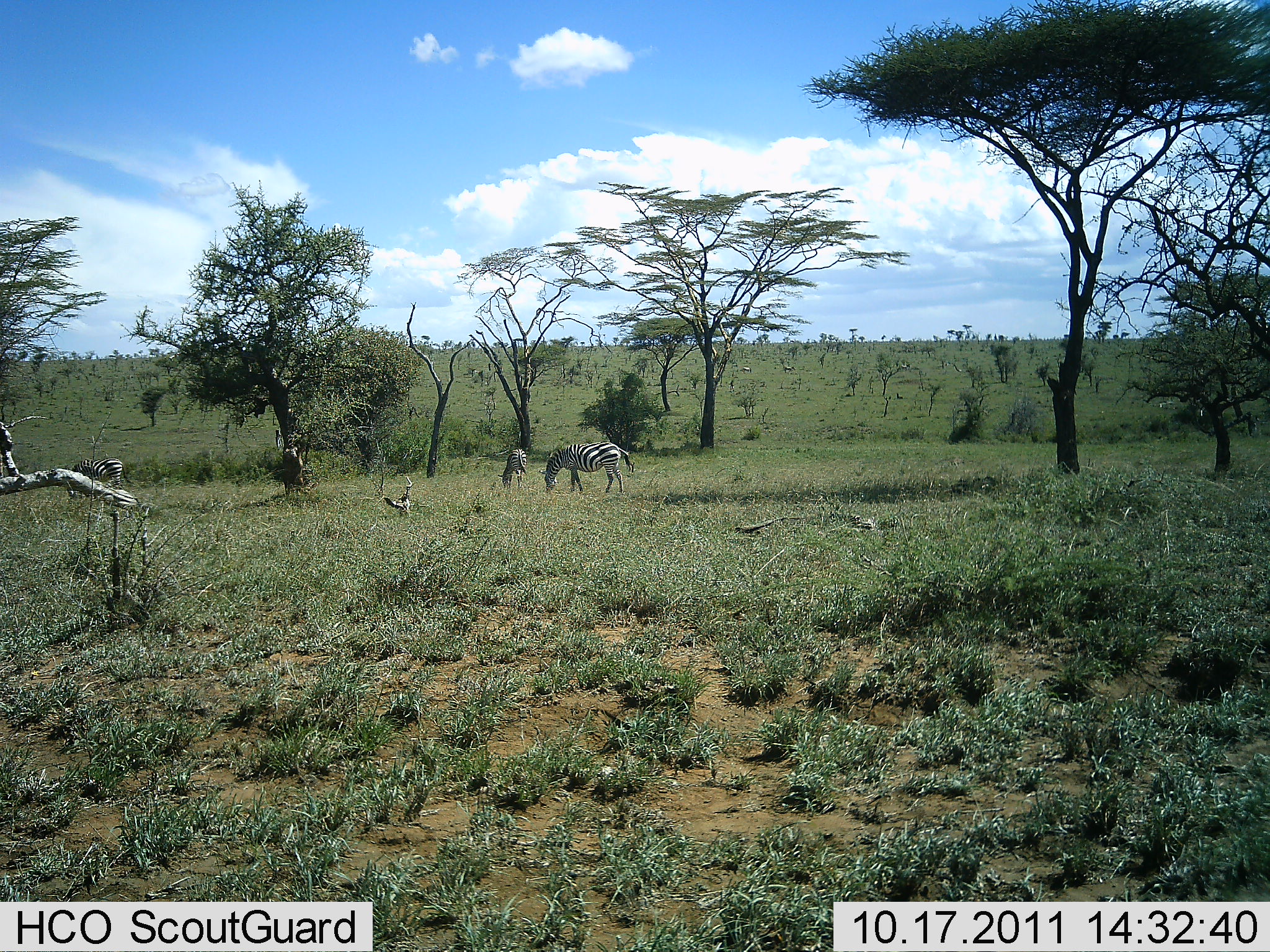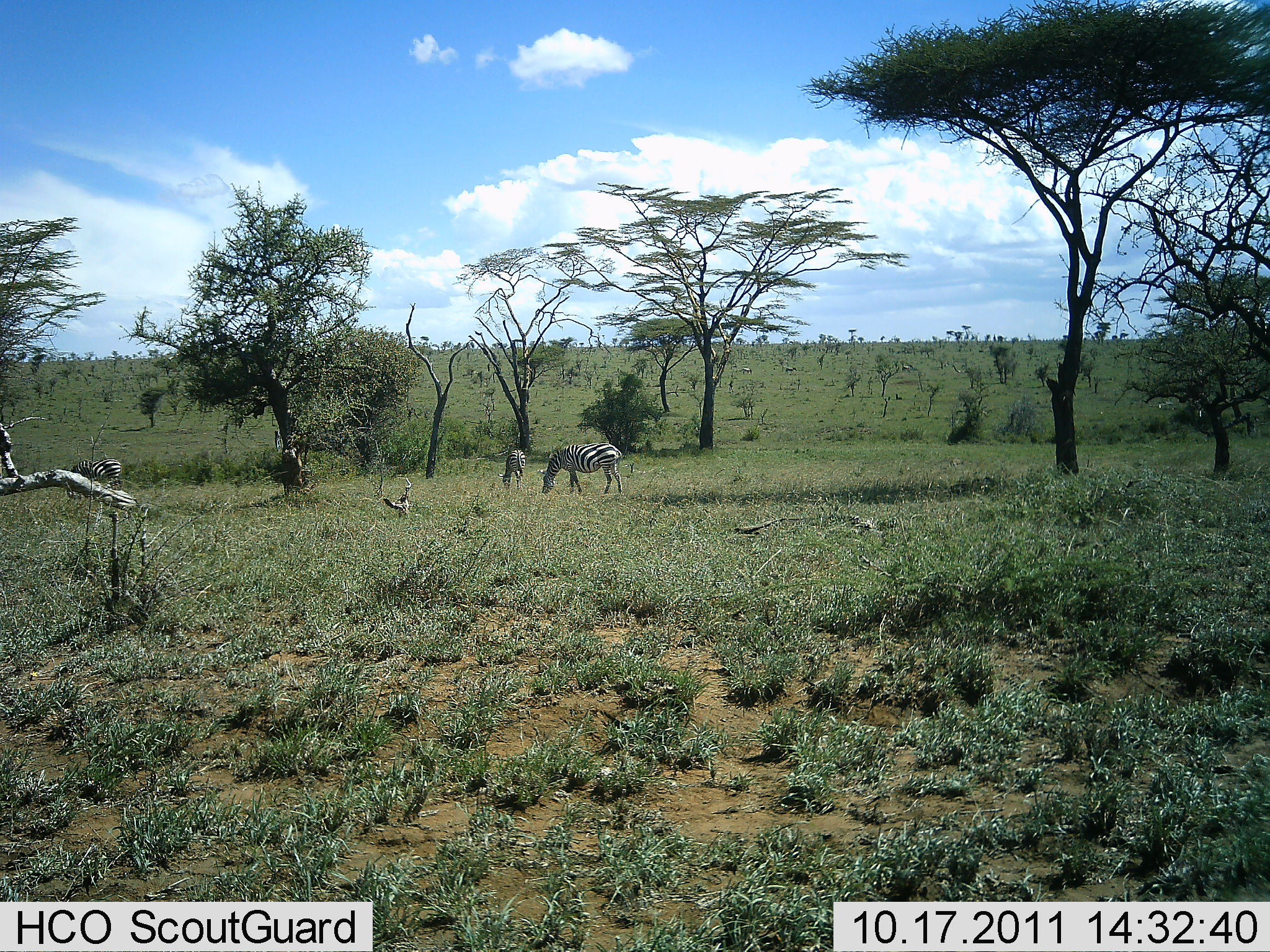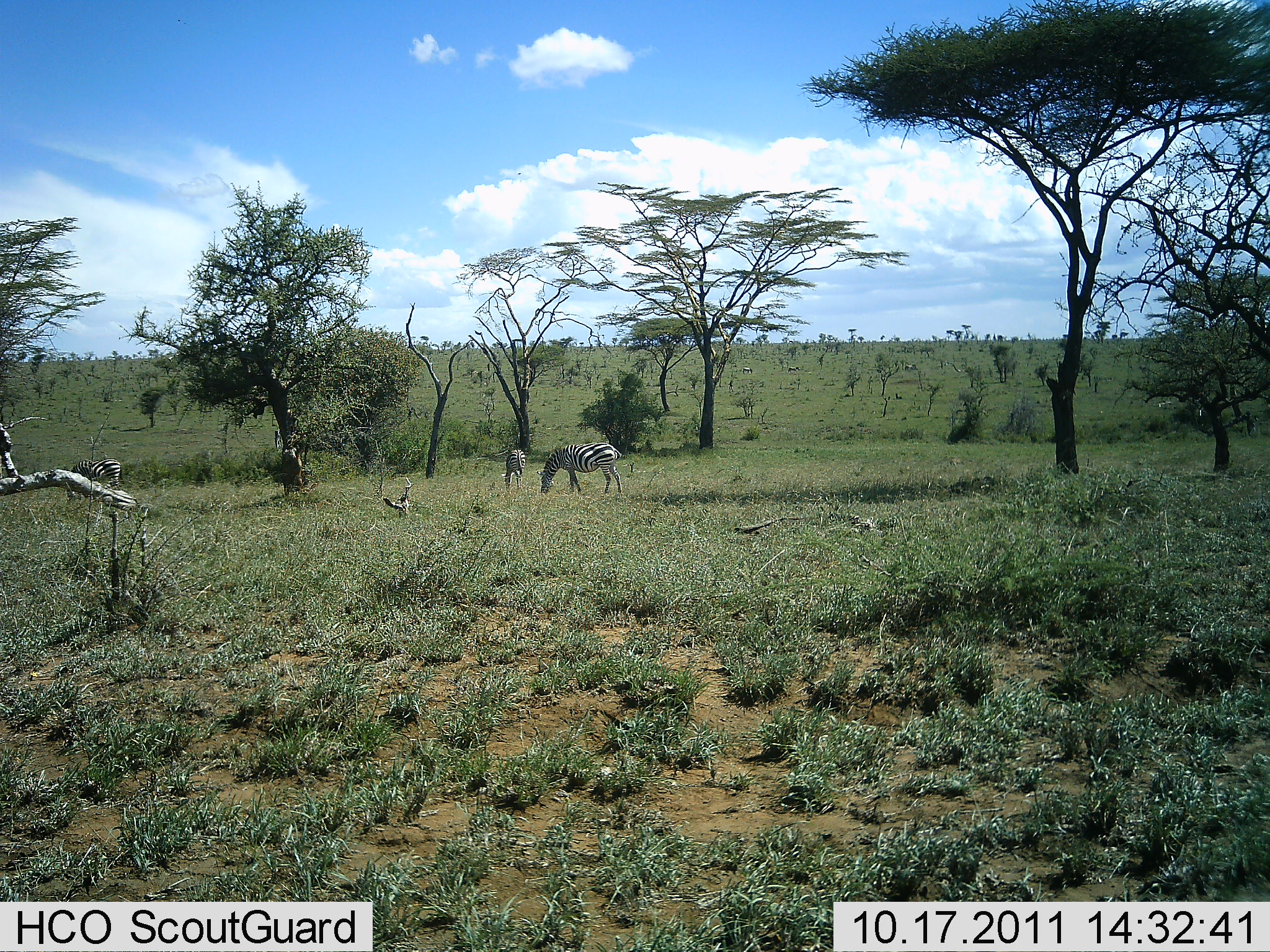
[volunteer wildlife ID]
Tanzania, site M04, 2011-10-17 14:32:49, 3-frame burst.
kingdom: Animalia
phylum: Chordata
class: Mammalia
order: Perissodactyla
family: Equidae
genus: Equus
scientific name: Equus quagga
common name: plains zebra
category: zebra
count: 3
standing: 27%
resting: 0%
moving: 0%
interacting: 0%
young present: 0%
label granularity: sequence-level